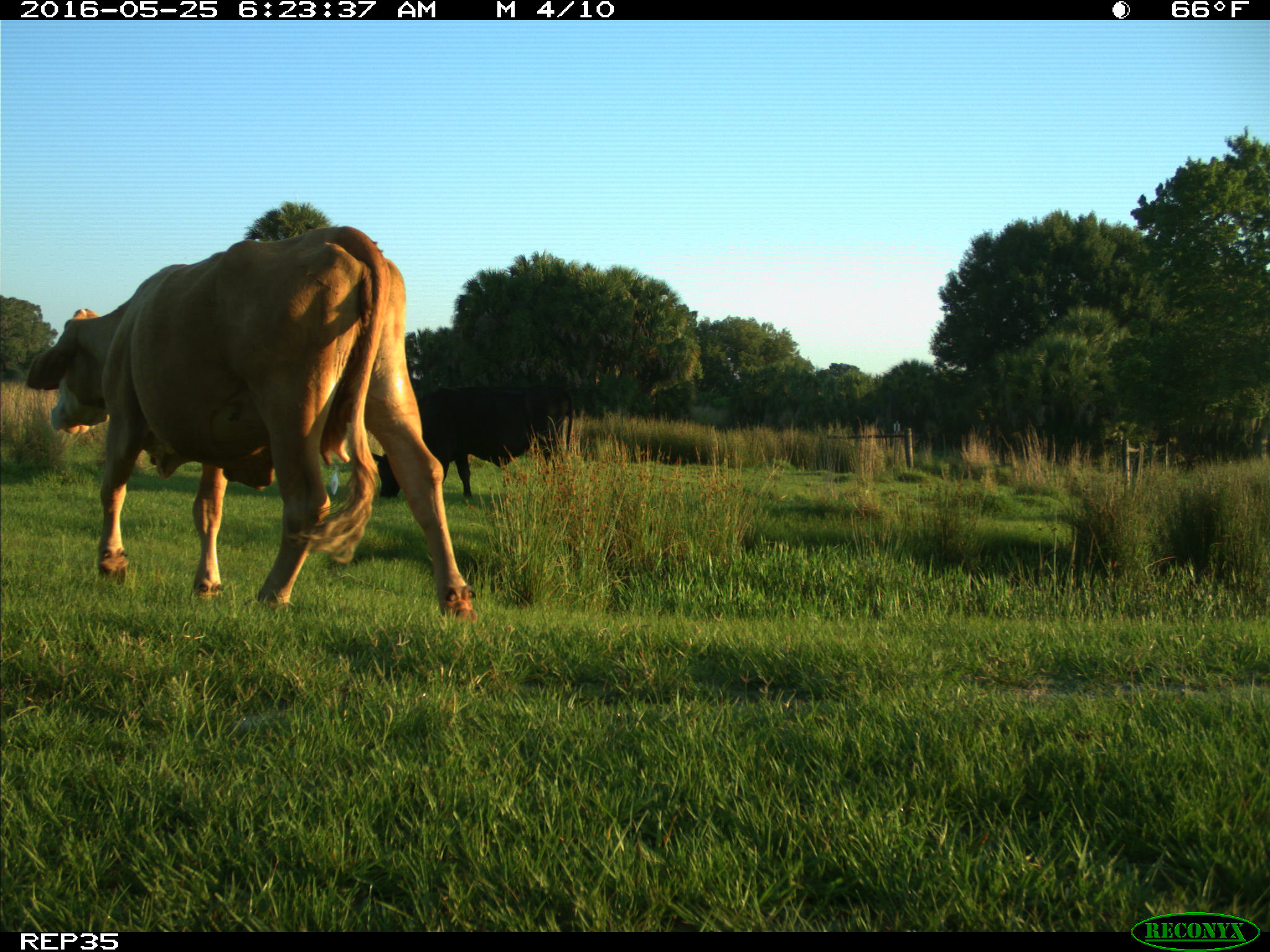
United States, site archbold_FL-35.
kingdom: Animalia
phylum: Chordata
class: Mammalia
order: Artiodactyla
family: Bovidae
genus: Bos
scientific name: Bos taurus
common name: domestic cow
Bos taurus (domestic cow).